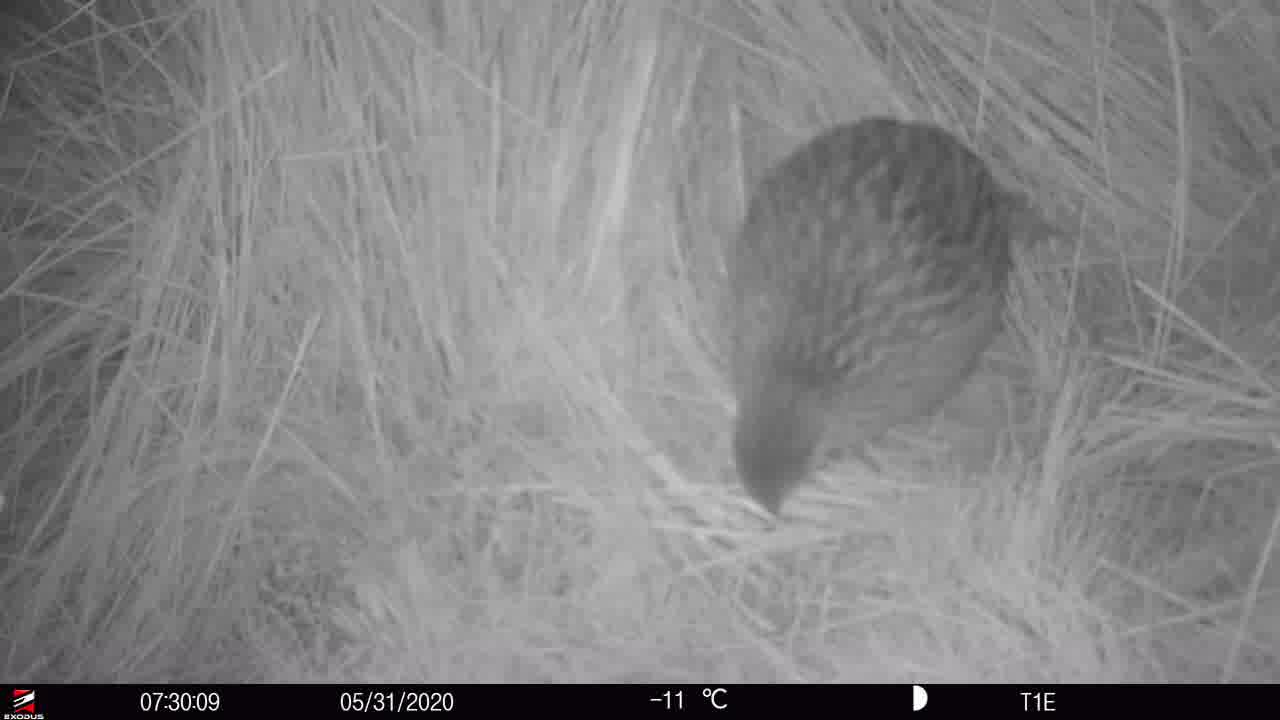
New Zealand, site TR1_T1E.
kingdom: Animalia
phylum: Chordata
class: Aves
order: Gruiformes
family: Rallidae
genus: Gallirallus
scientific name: Gallirallus australis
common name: weka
Weka (Gallirallus australis).